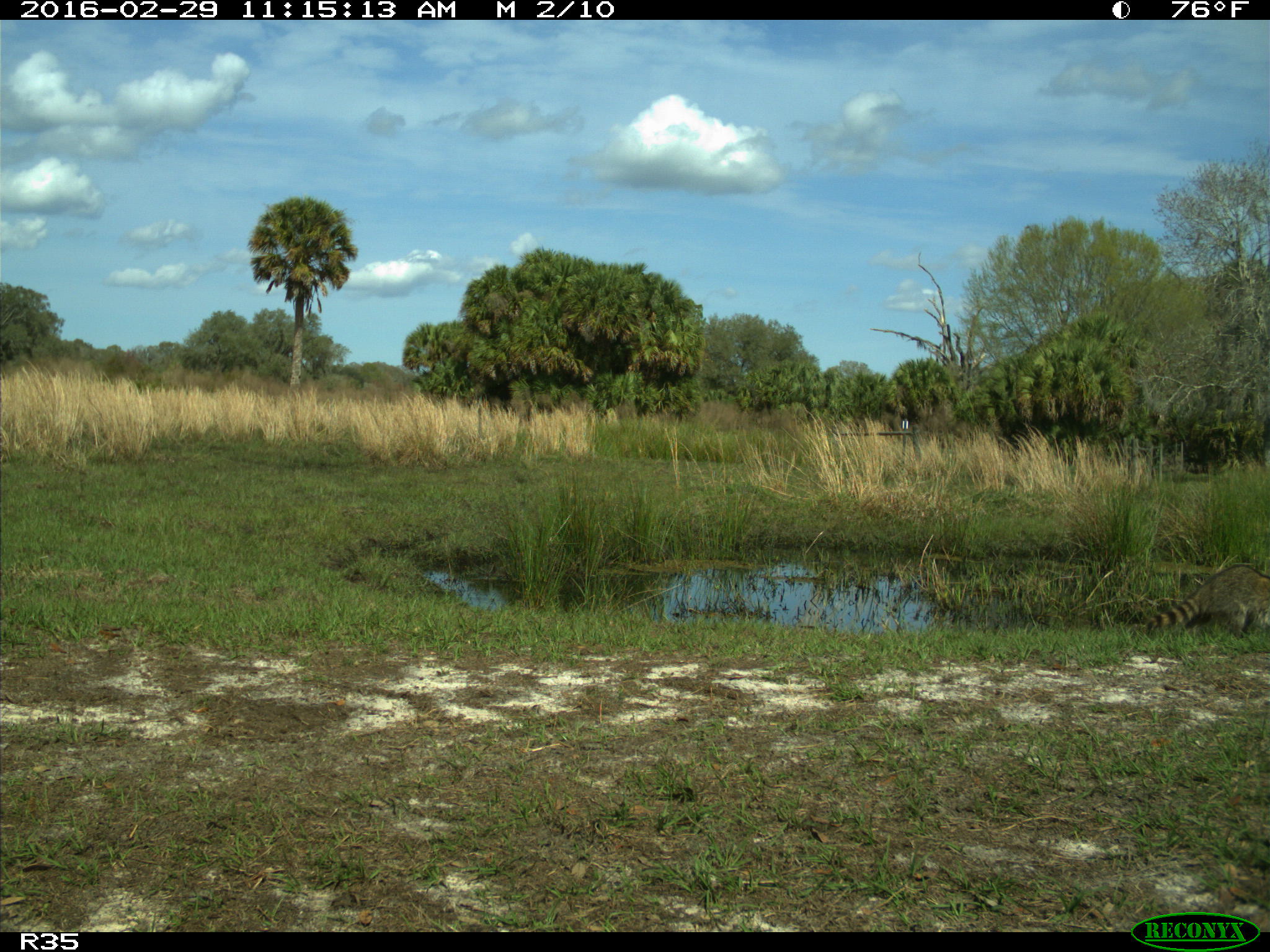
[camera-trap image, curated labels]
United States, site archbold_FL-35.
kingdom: Animalia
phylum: Chordata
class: Mammalia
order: Carnivora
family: Procyonidae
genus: Procyon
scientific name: Procyon lotor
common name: common raccoon